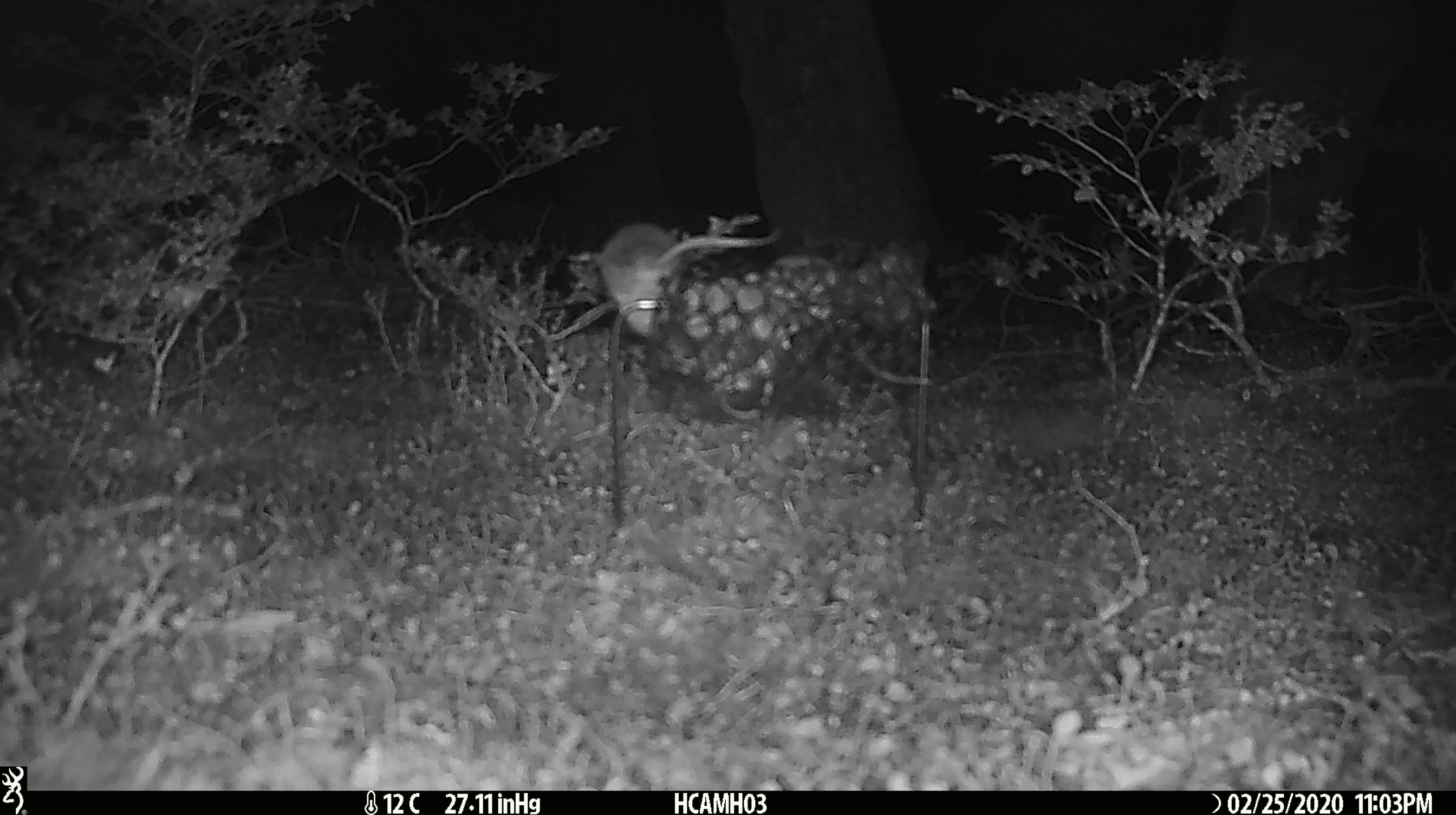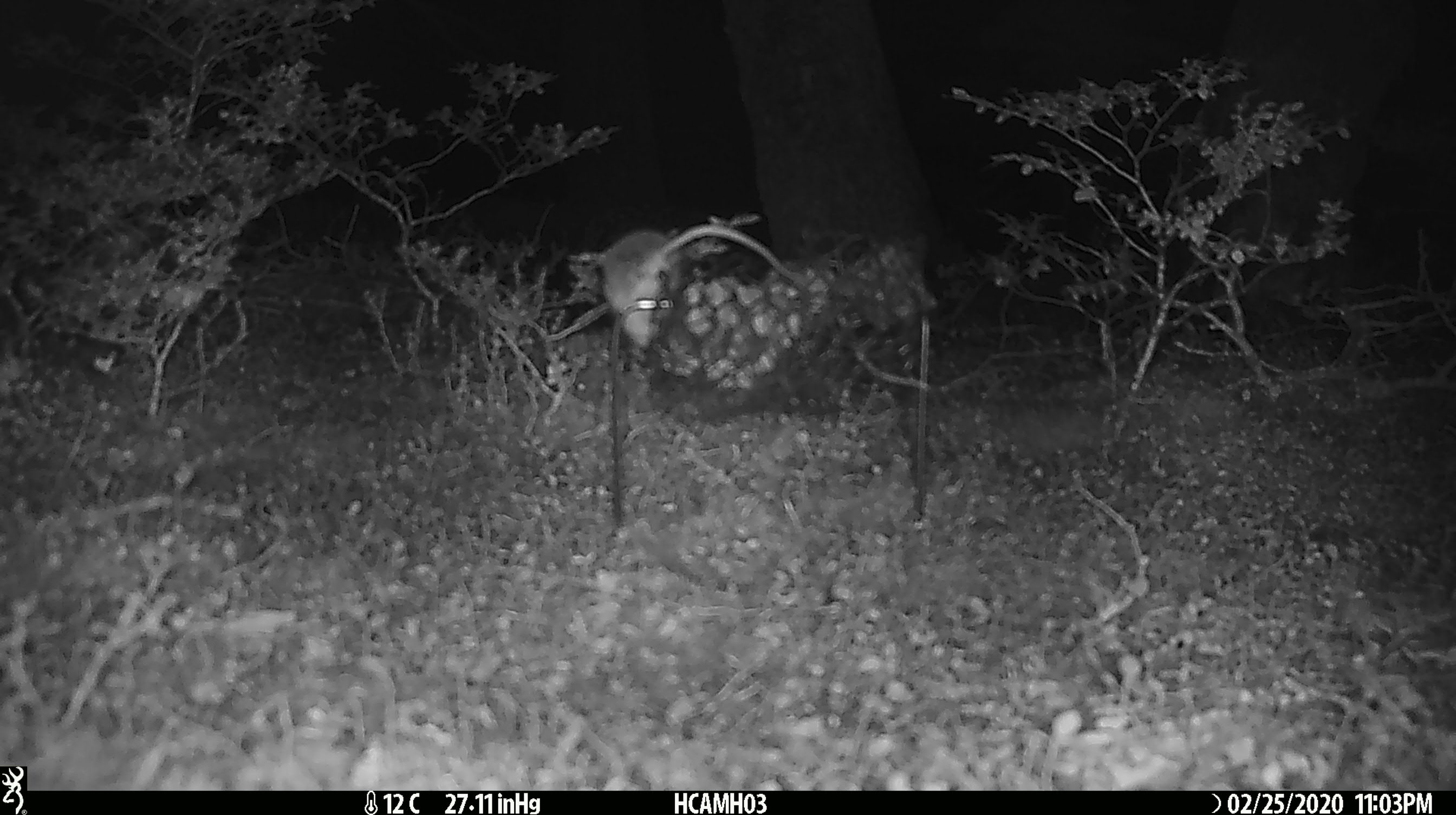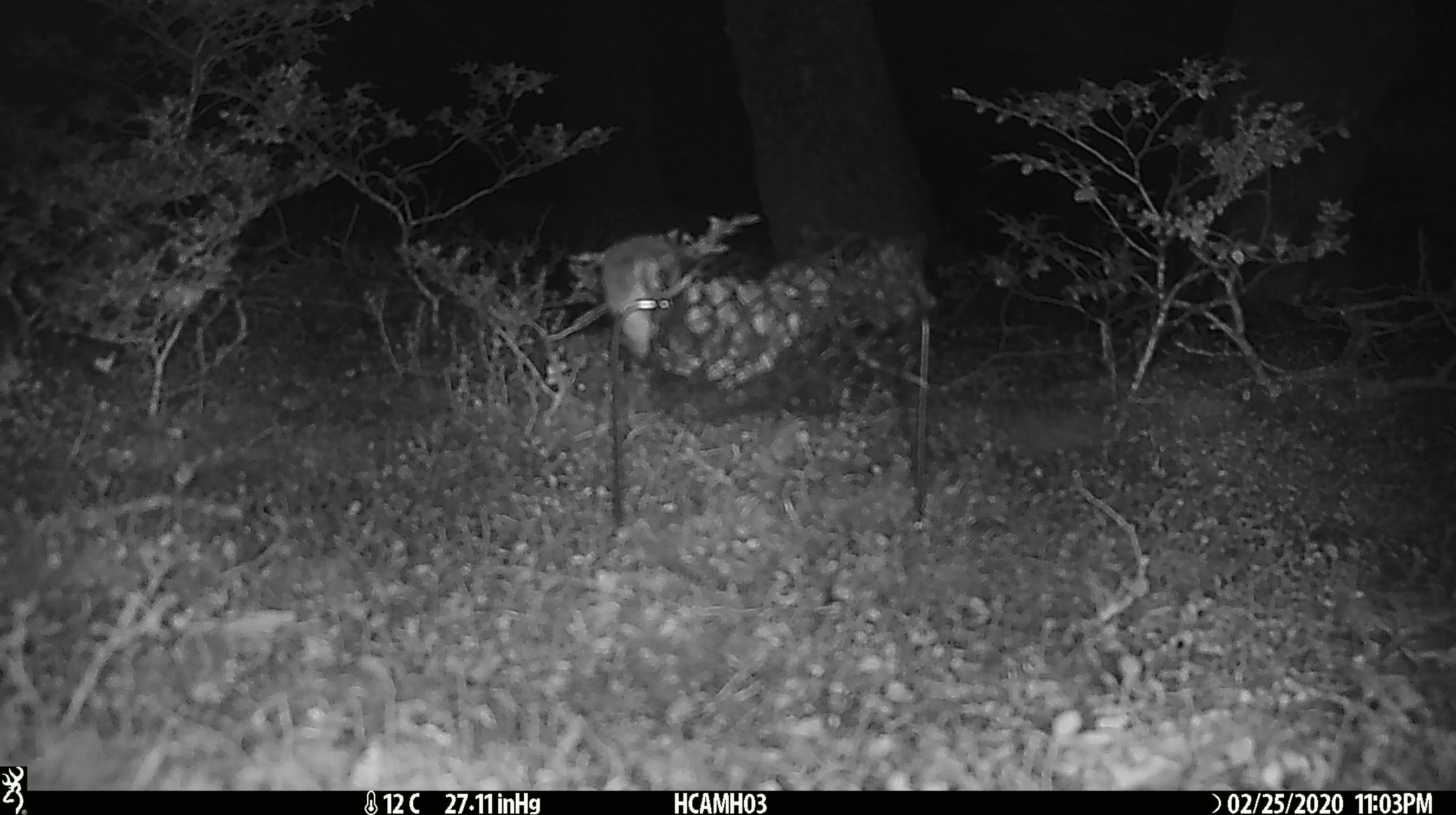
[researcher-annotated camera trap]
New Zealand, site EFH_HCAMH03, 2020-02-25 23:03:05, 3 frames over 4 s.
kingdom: Animalia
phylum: Chordata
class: Mammalia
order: Rodentia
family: Muridae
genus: Mus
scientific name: Mus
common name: mouse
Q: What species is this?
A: Mouse (Mus).